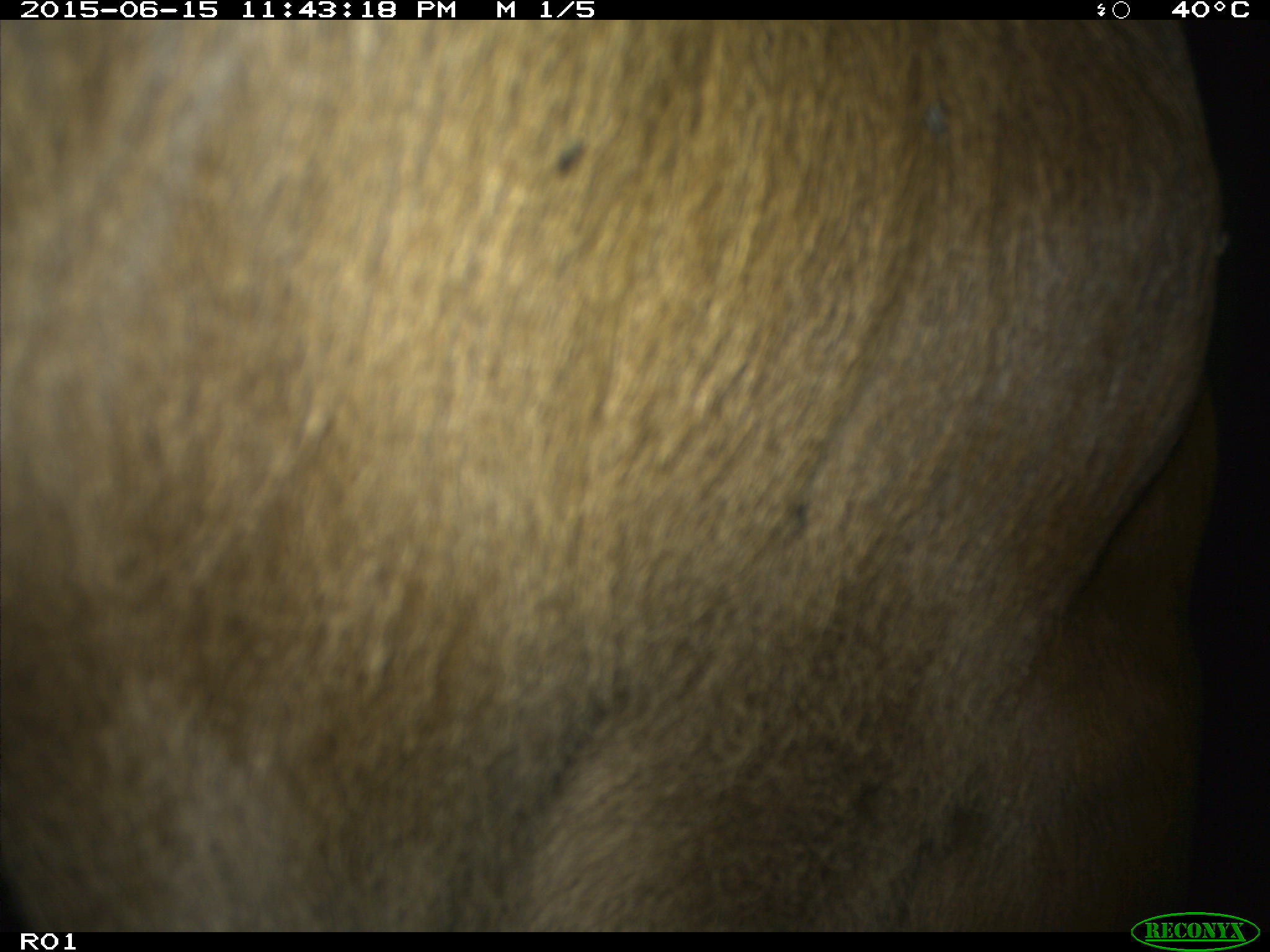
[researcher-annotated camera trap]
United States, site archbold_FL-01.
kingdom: Animalia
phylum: Chordata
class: Mammalia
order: Artiodactyla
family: Bovidae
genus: Bos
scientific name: Bos taurus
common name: domestic cow